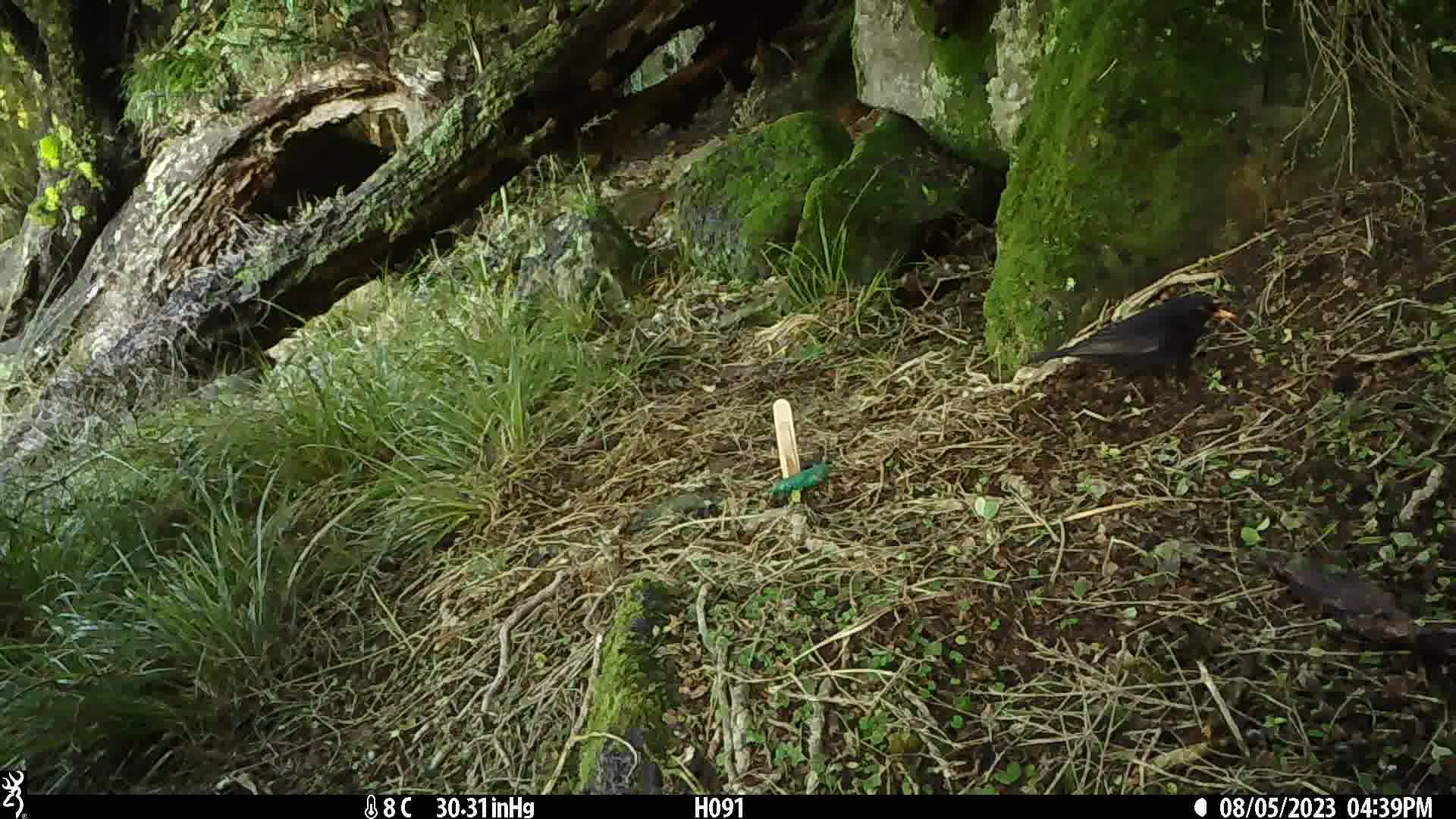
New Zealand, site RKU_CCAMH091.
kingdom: Animalia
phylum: Chordata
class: Aves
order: Passeriformes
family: Turdidae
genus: Turdus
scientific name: Turdus merula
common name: eurasian blackbird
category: blackbird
Blackbird (eurasian blackbird) (Turdus merula).